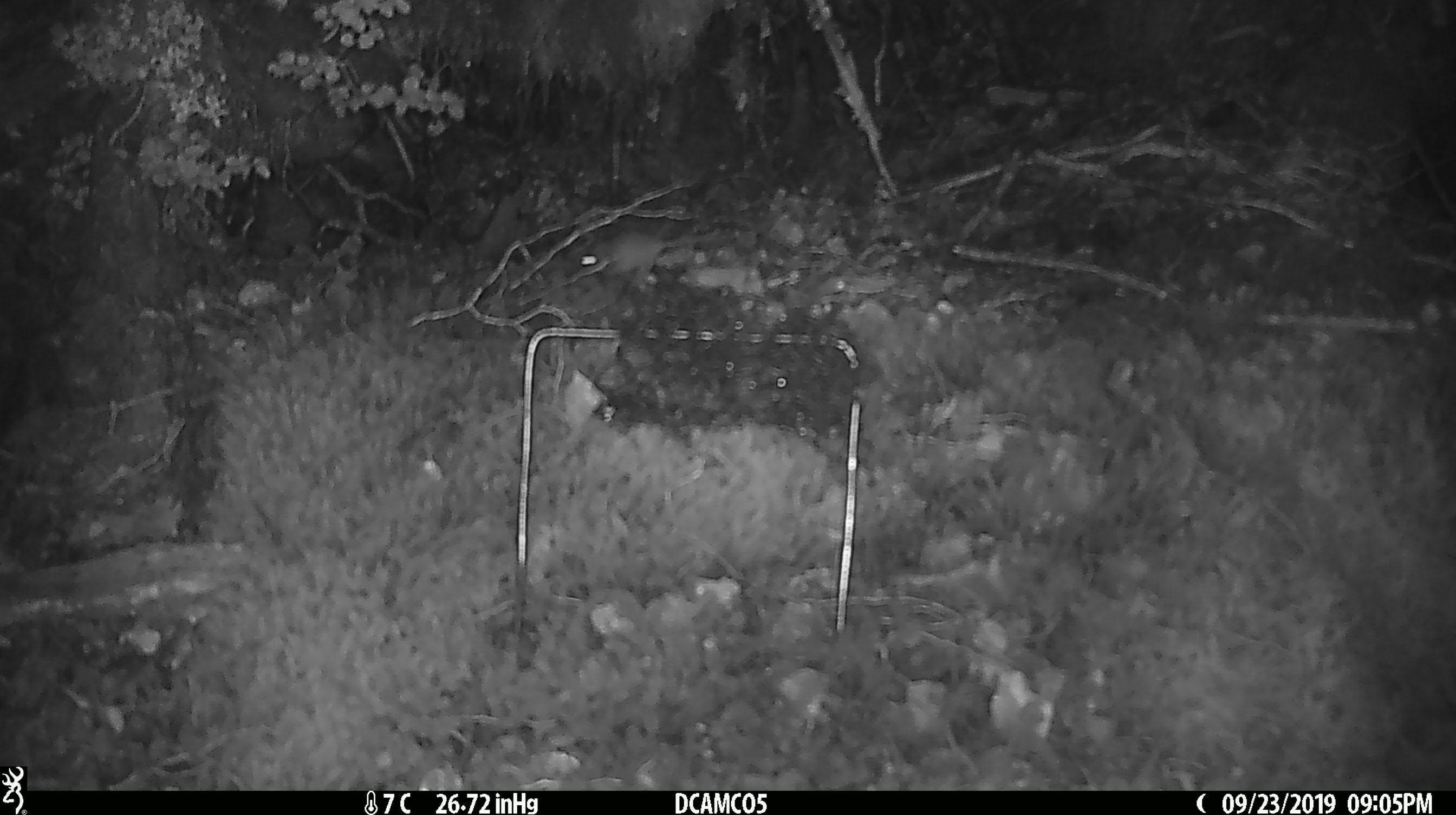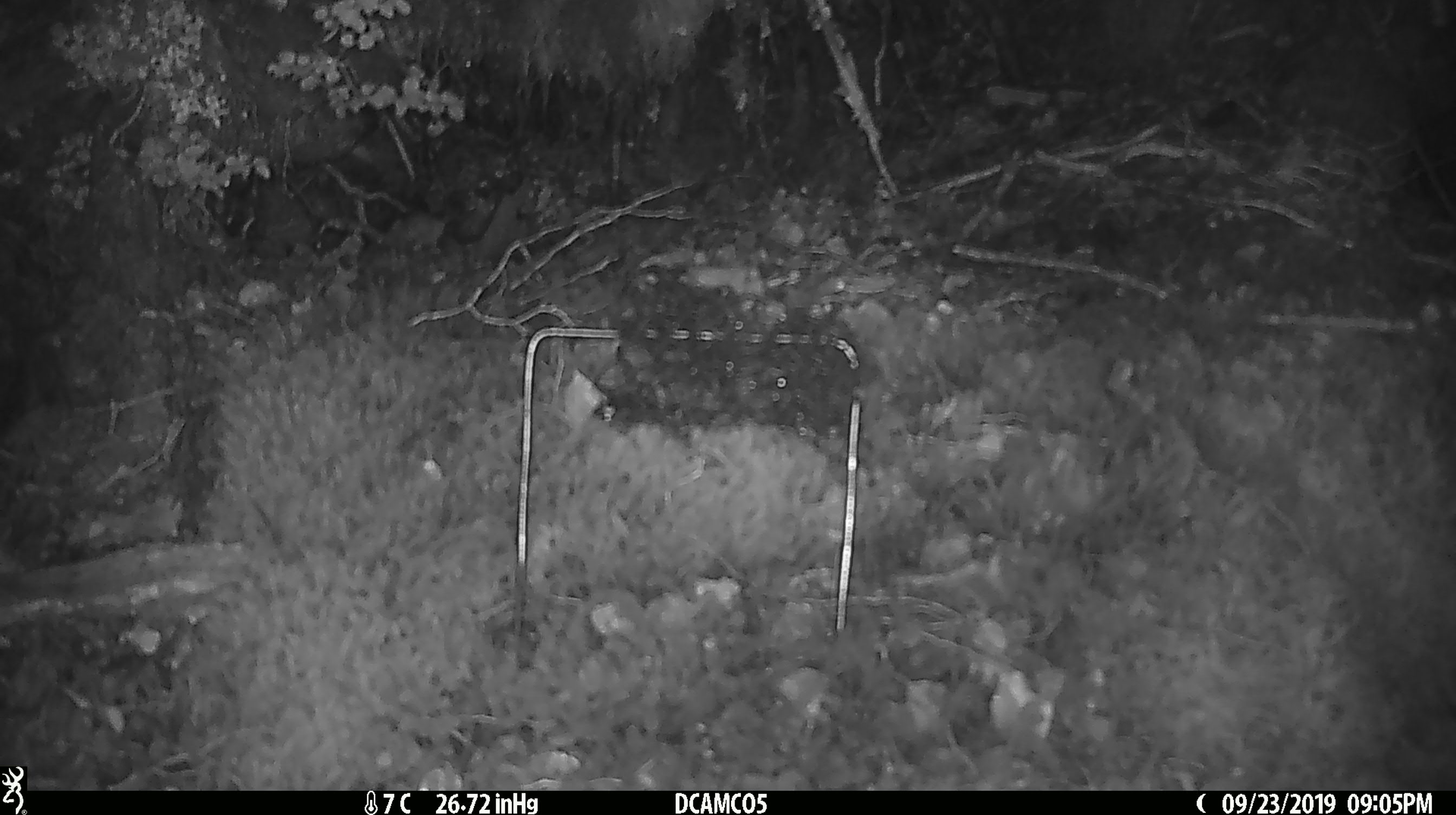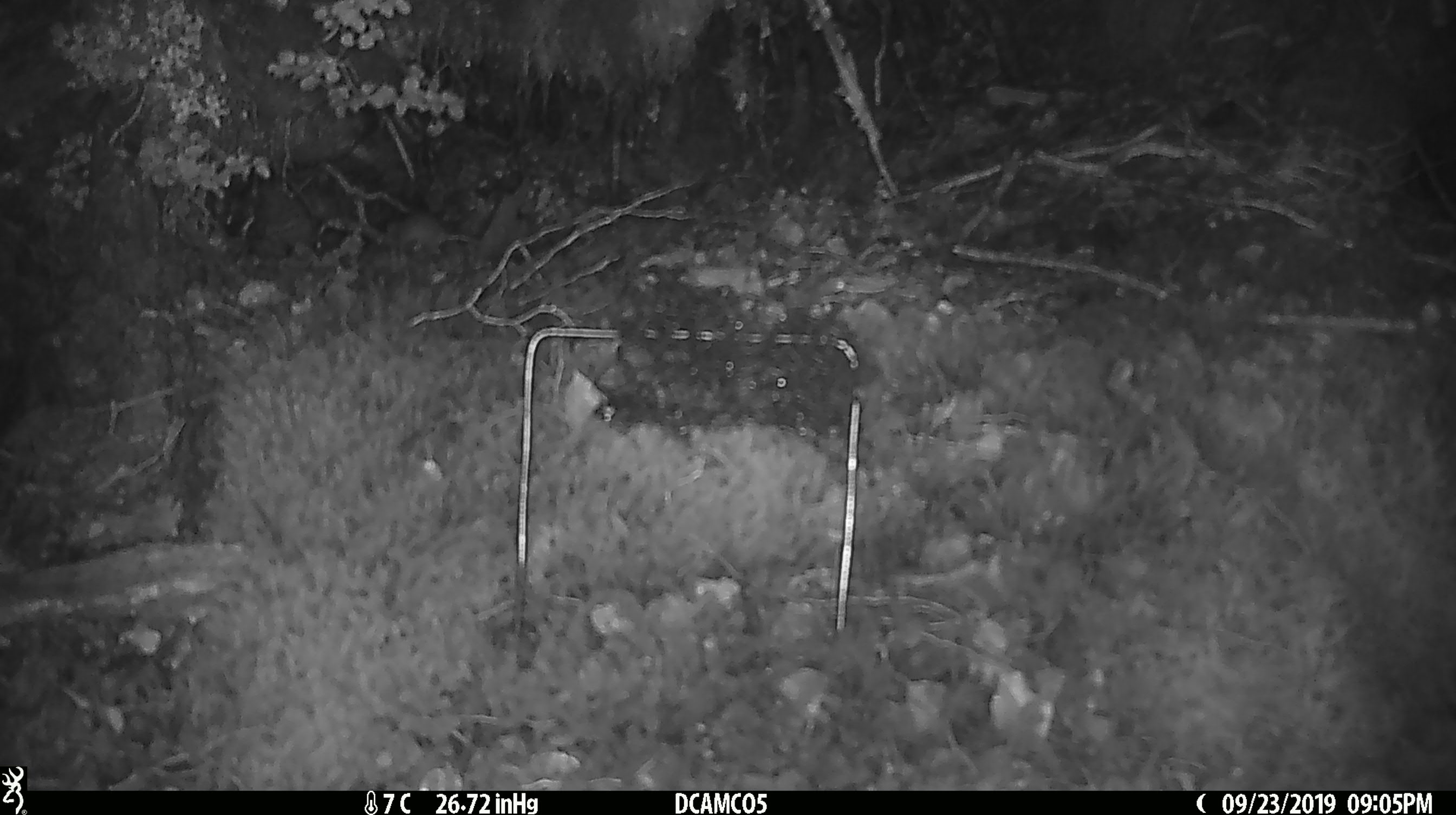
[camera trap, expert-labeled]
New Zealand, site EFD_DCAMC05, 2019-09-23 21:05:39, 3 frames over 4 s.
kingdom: Animalia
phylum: Chordata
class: Mammalia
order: Rodentia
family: Muridae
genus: Mus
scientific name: Mus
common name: mouse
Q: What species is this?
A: Mouse (Mus).